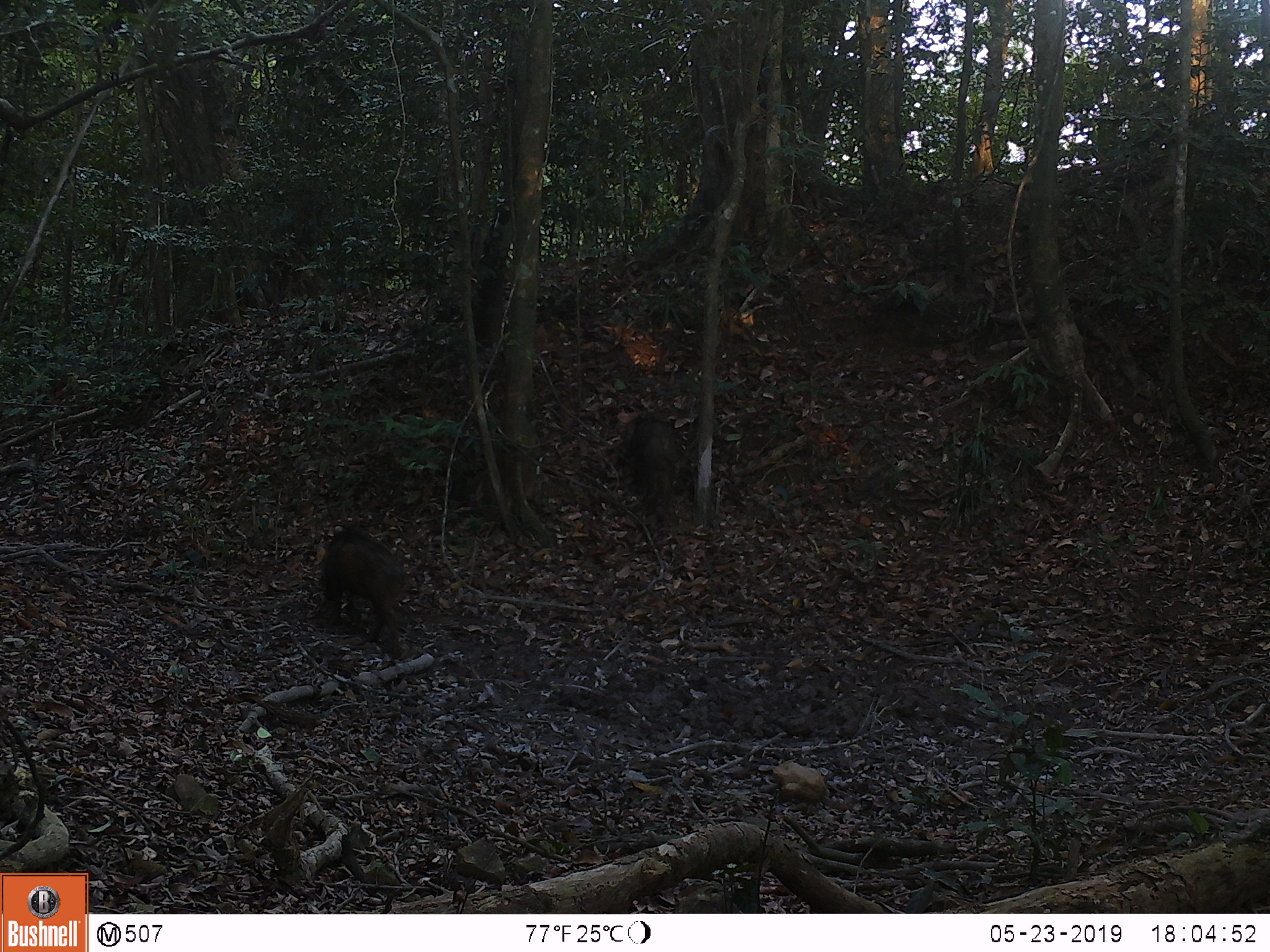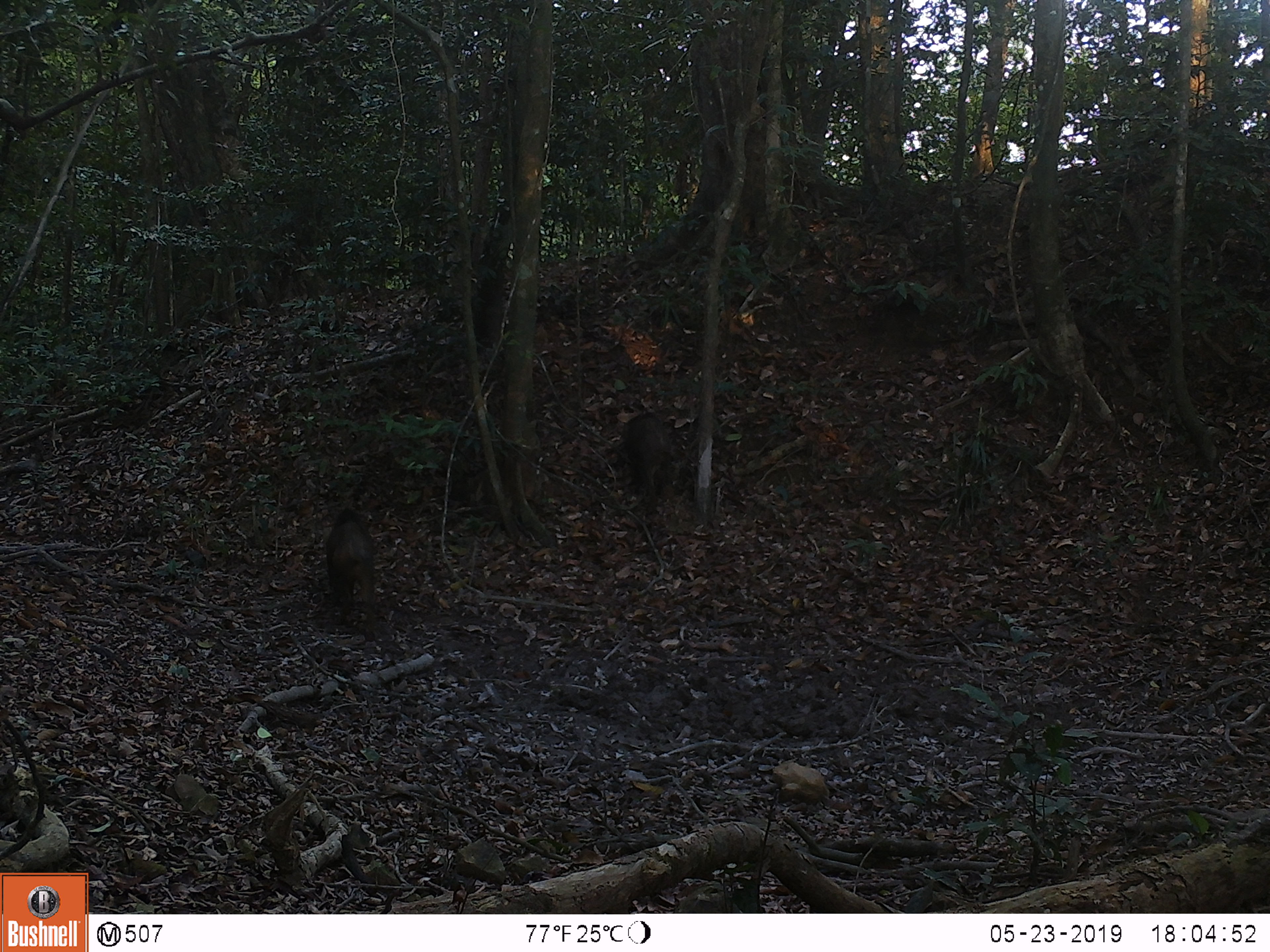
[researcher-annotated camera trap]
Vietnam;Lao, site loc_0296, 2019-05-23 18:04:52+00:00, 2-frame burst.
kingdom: Animalia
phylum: Chordata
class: Mammalia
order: Artiodactyla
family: Suidae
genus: Sus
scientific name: Sus scrofa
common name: eurasian wild pig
Eurasian wild pig (Sus scrofa). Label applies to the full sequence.